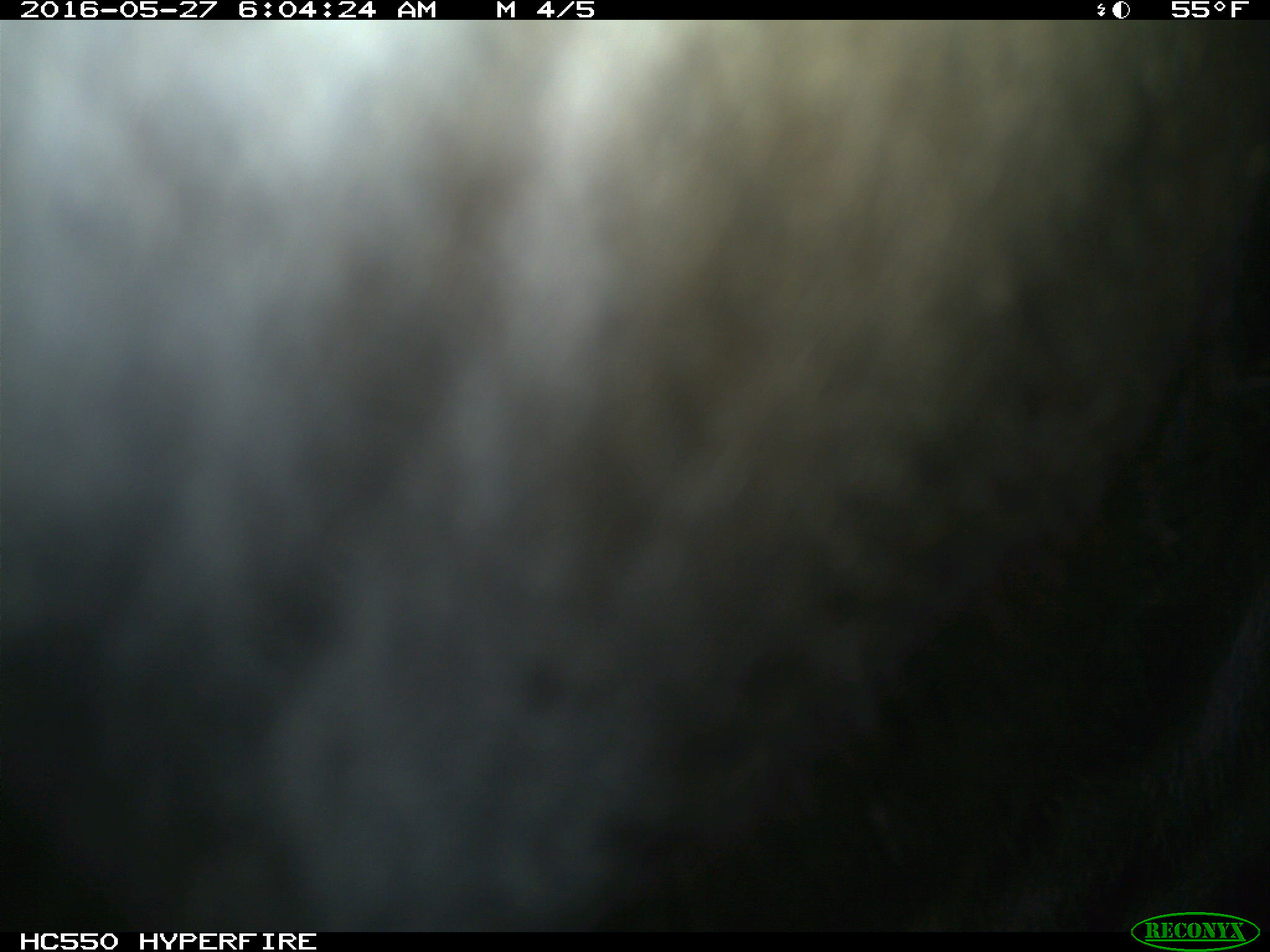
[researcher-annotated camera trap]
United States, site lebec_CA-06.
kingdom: Animalia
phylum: Chordata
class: Mammalia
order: Artiodactyla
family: Bovidae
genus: Bos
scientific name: Bos taurus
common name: domestic cow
Bos taurus (domestic cow).